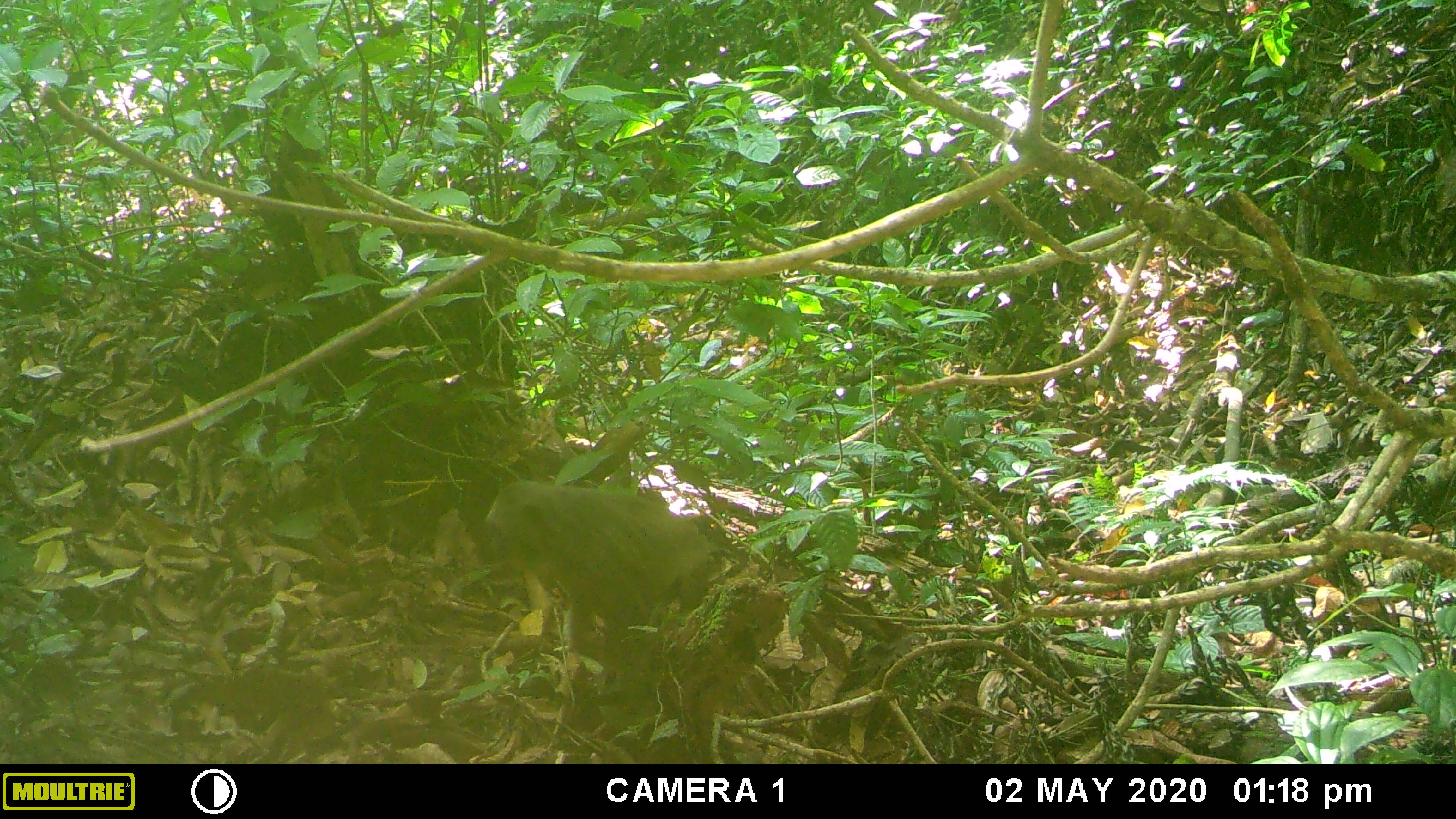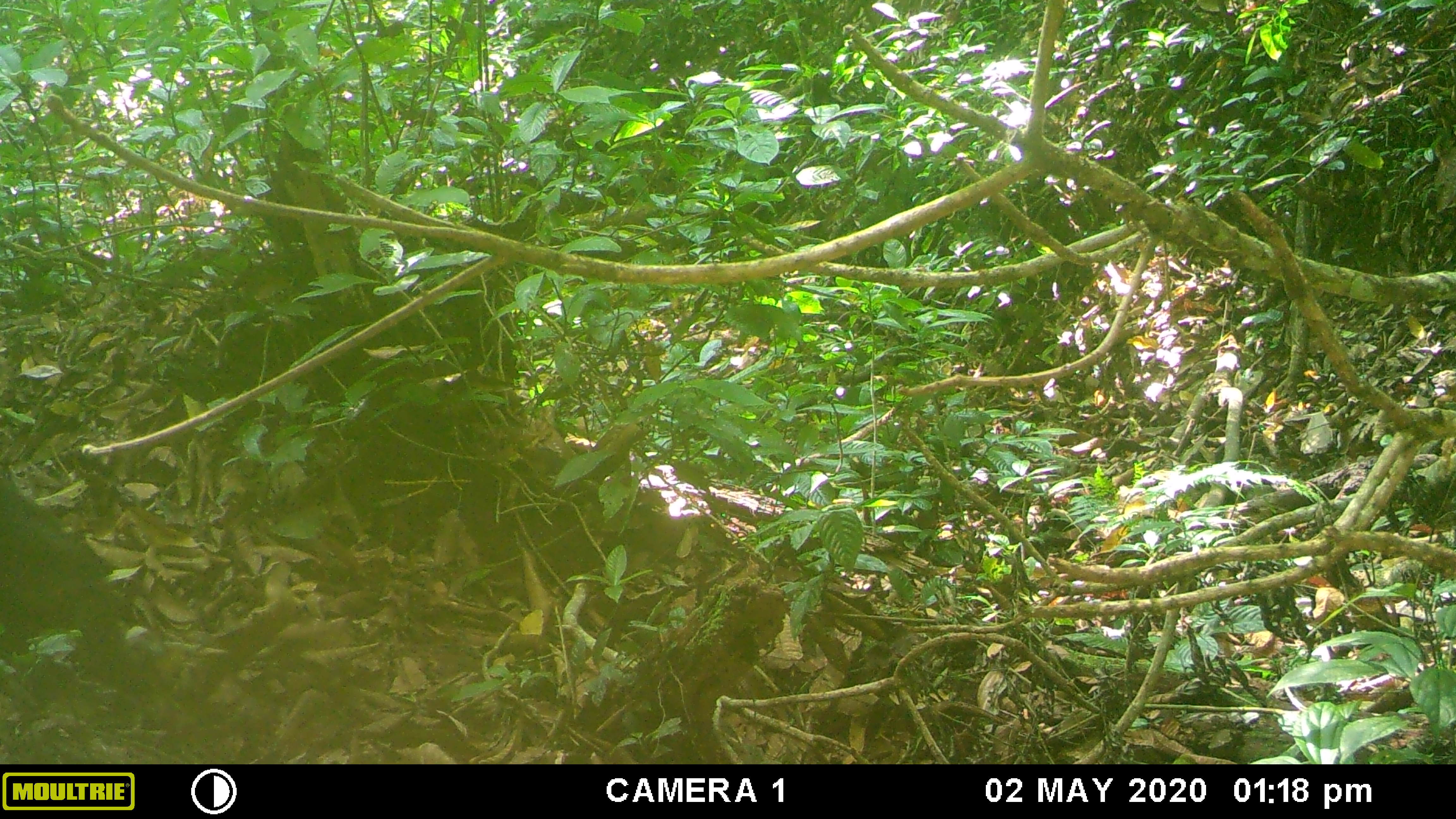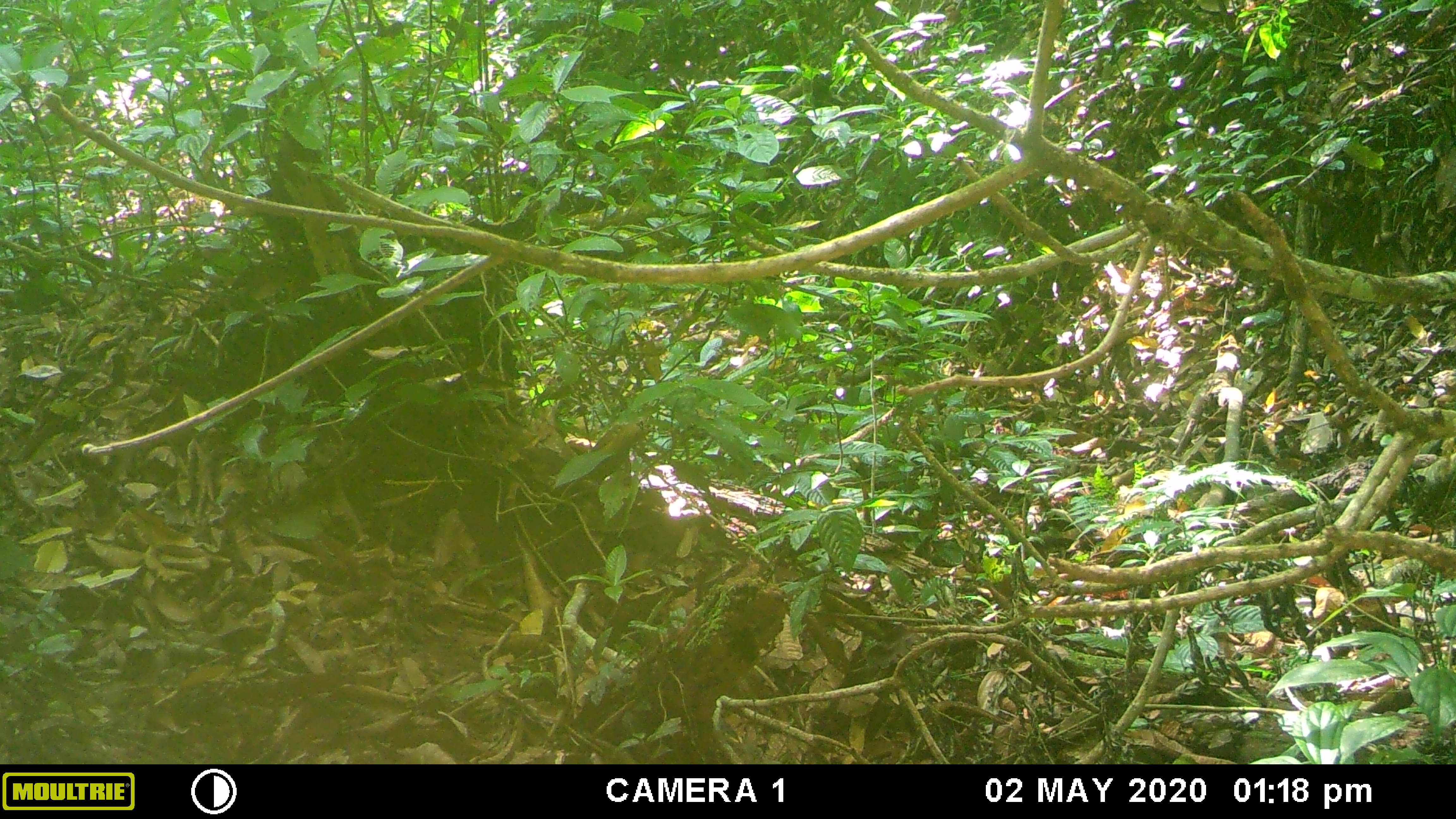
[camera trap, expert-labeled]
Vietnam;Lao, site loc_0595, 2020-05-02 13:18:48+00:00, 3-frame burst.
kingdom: Animalia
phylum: Chordata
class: Mammalia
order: Primates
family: Cercopithecidae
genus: Macaca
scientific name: Macaca arctoides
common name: stump-tailed macaque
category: stump tailed macaque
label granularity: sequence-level